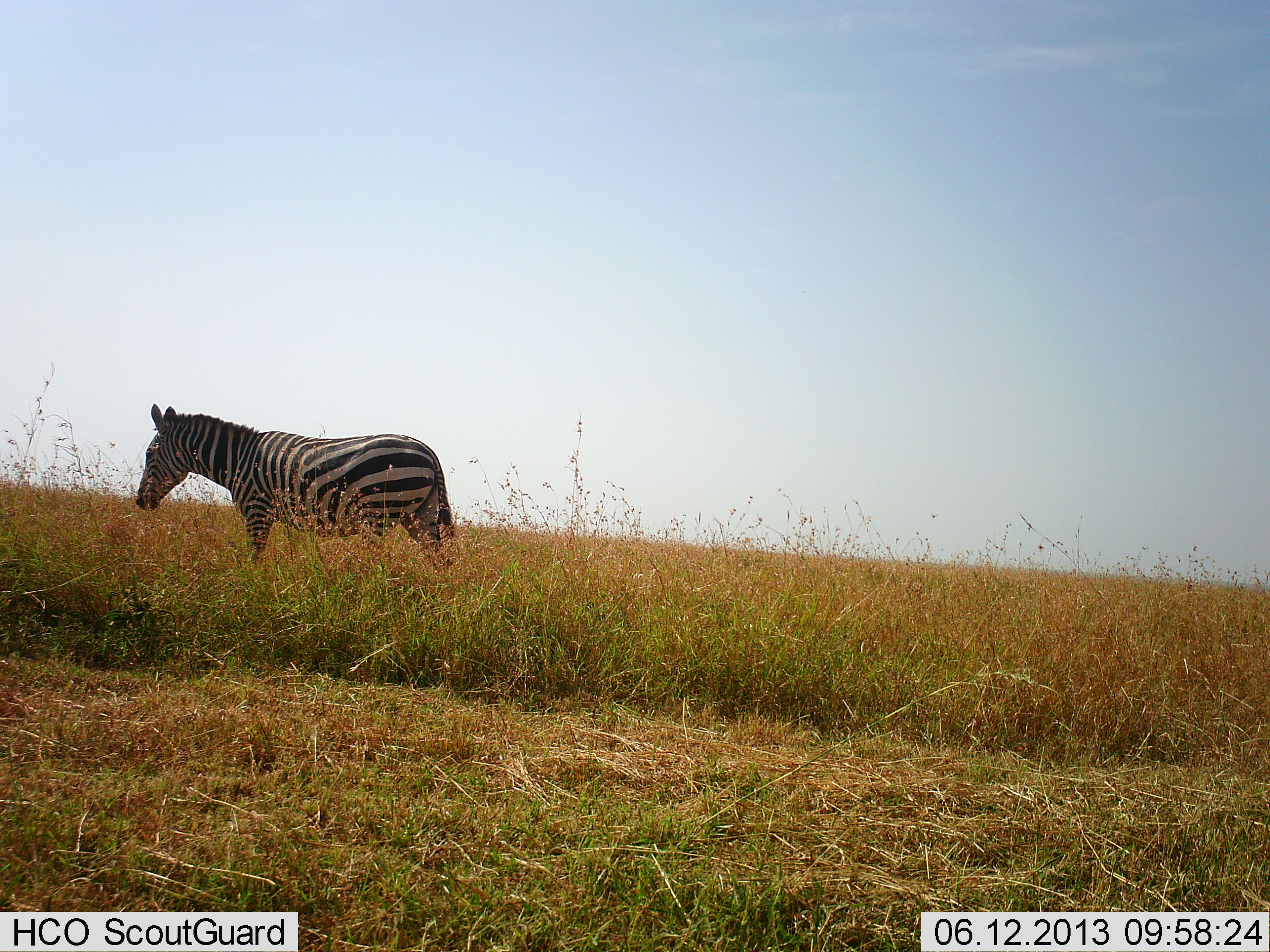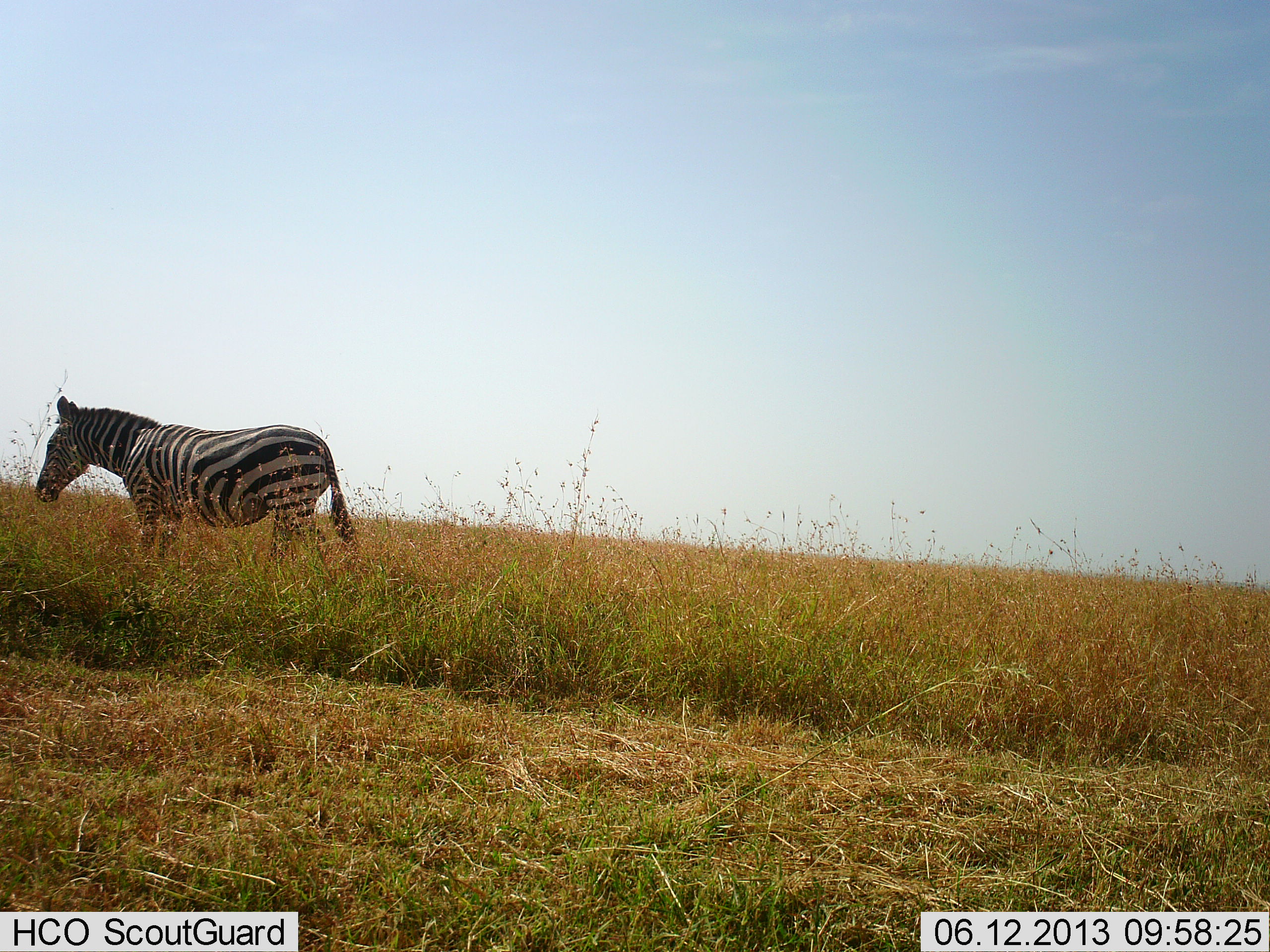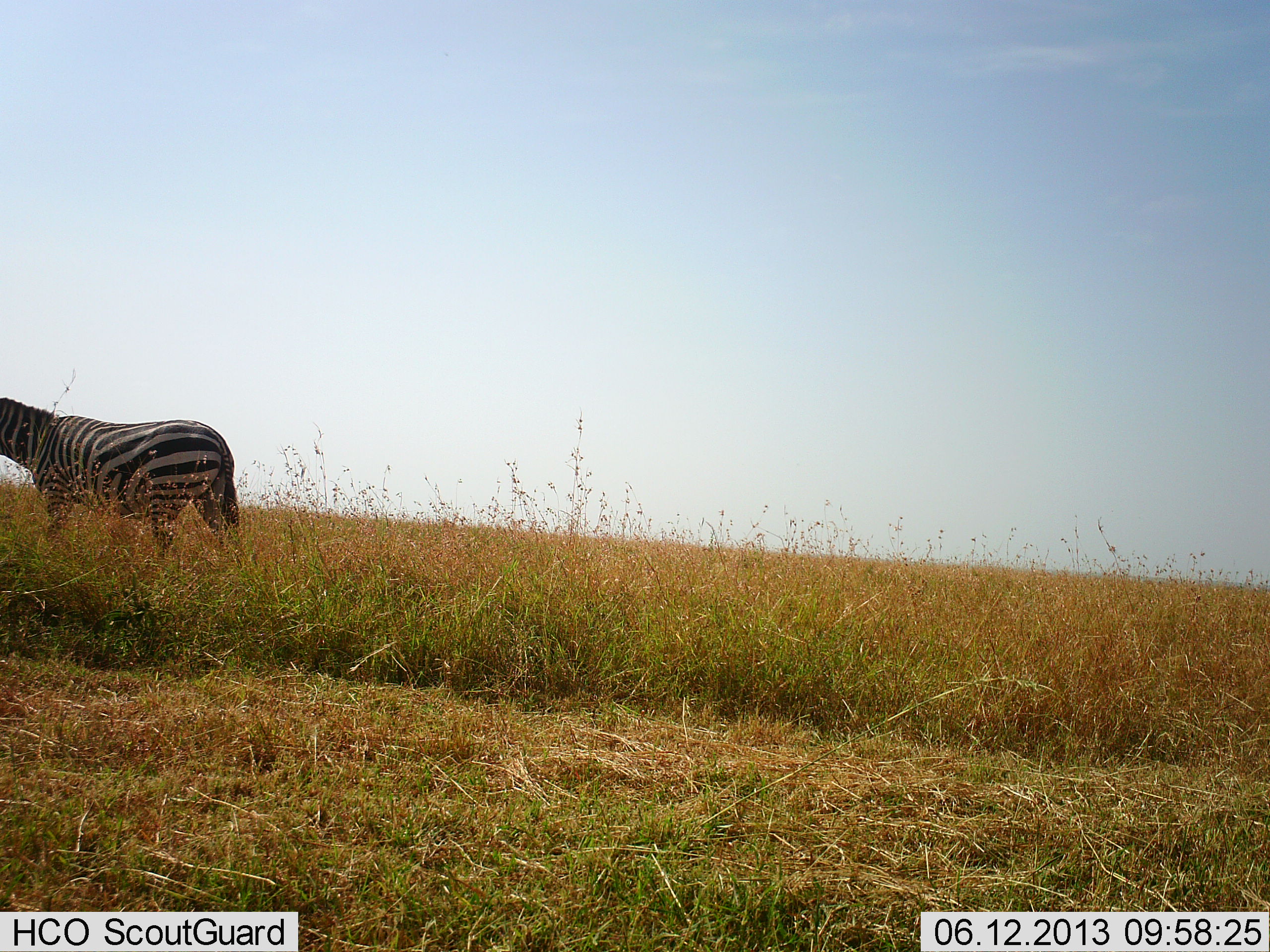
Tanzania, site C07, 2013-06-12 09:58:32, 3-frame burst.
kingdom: Animalia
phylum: Chordata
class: Mammalia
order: Perissodactyla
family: Equidae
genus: Equus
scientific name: Equus quagga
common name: plains zebra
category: zebra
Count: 1.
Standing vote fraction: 19%.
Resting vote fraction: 4%.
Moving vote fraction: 81%.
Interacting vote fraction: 0%.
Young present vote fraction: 0%.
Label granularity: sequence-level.